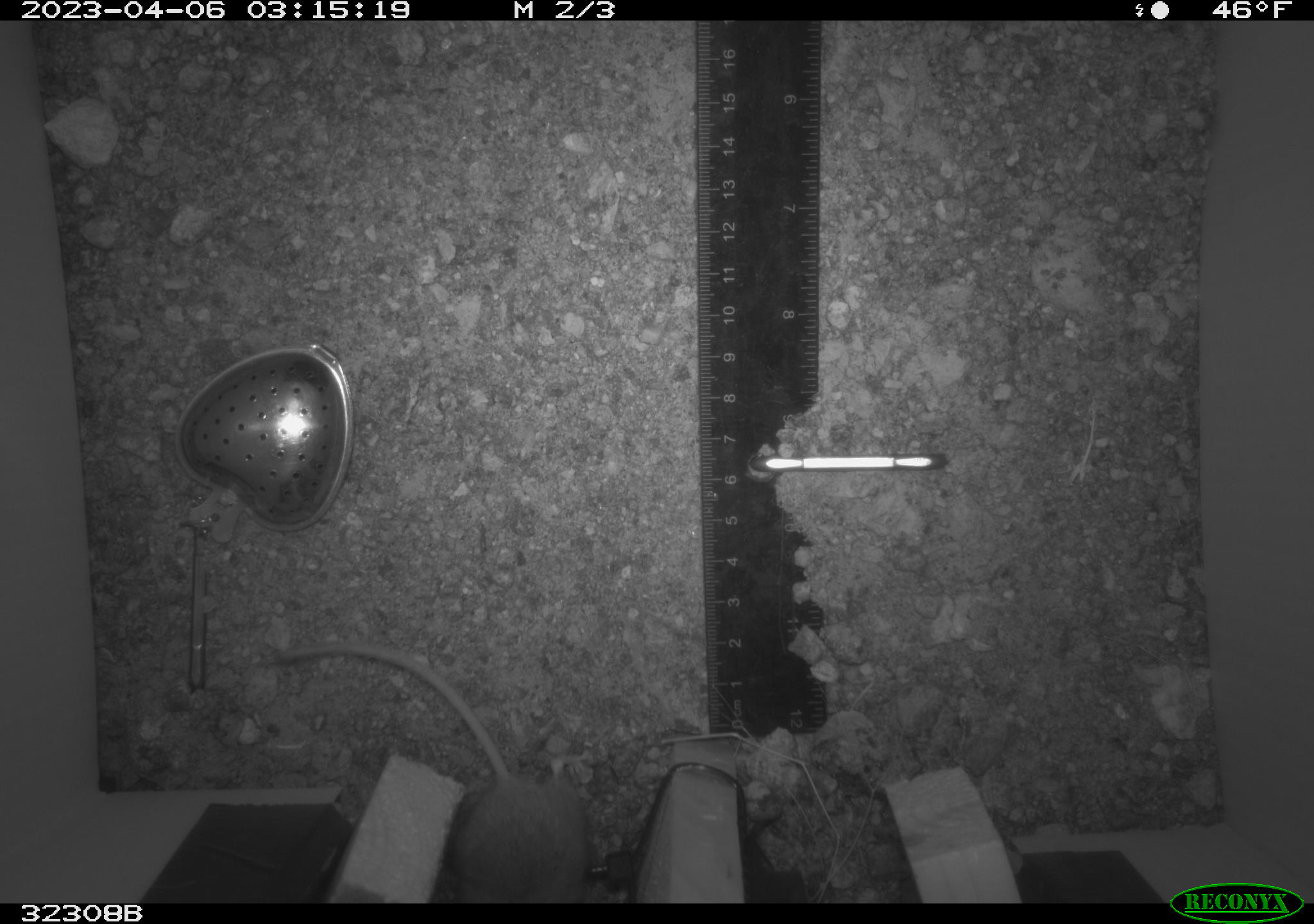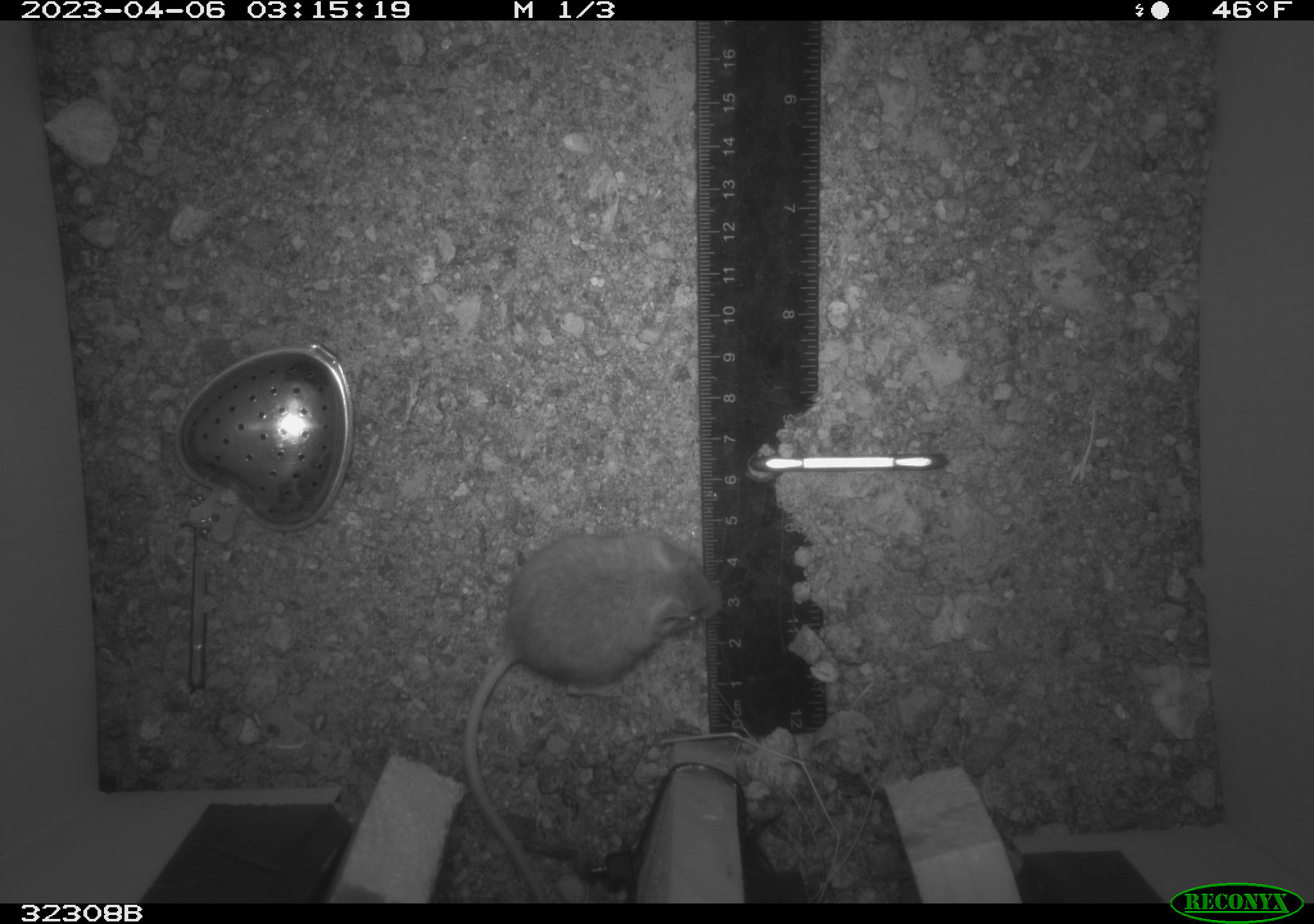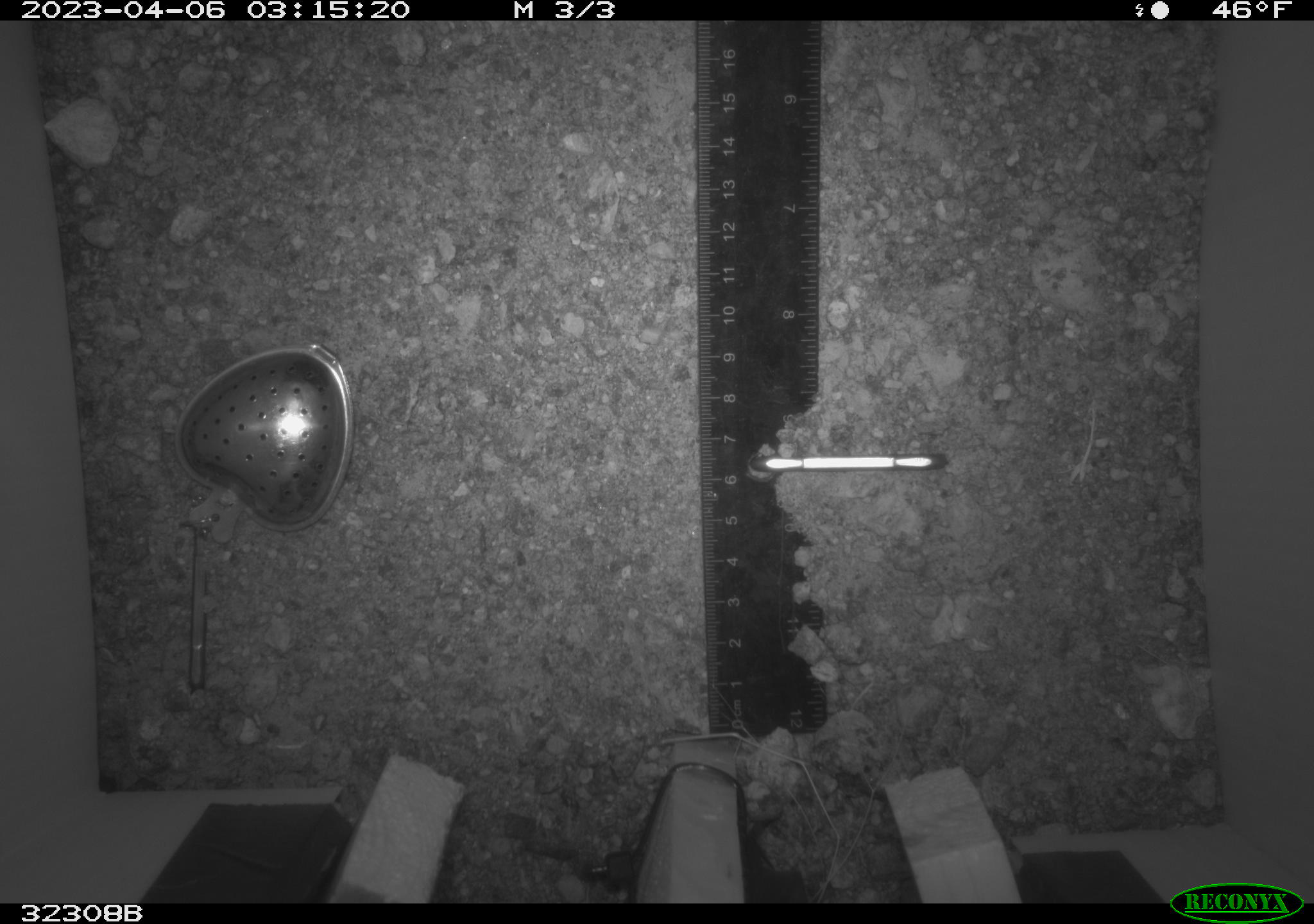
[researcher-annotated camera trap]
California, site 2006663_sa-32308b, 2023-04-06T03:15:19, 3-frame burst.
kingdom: Animalia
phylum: Chordata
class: Mammalia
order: Rodentia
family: Cricetidae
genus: Peromyscus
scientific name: Peromyscus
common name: deer mice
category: peromyscus species